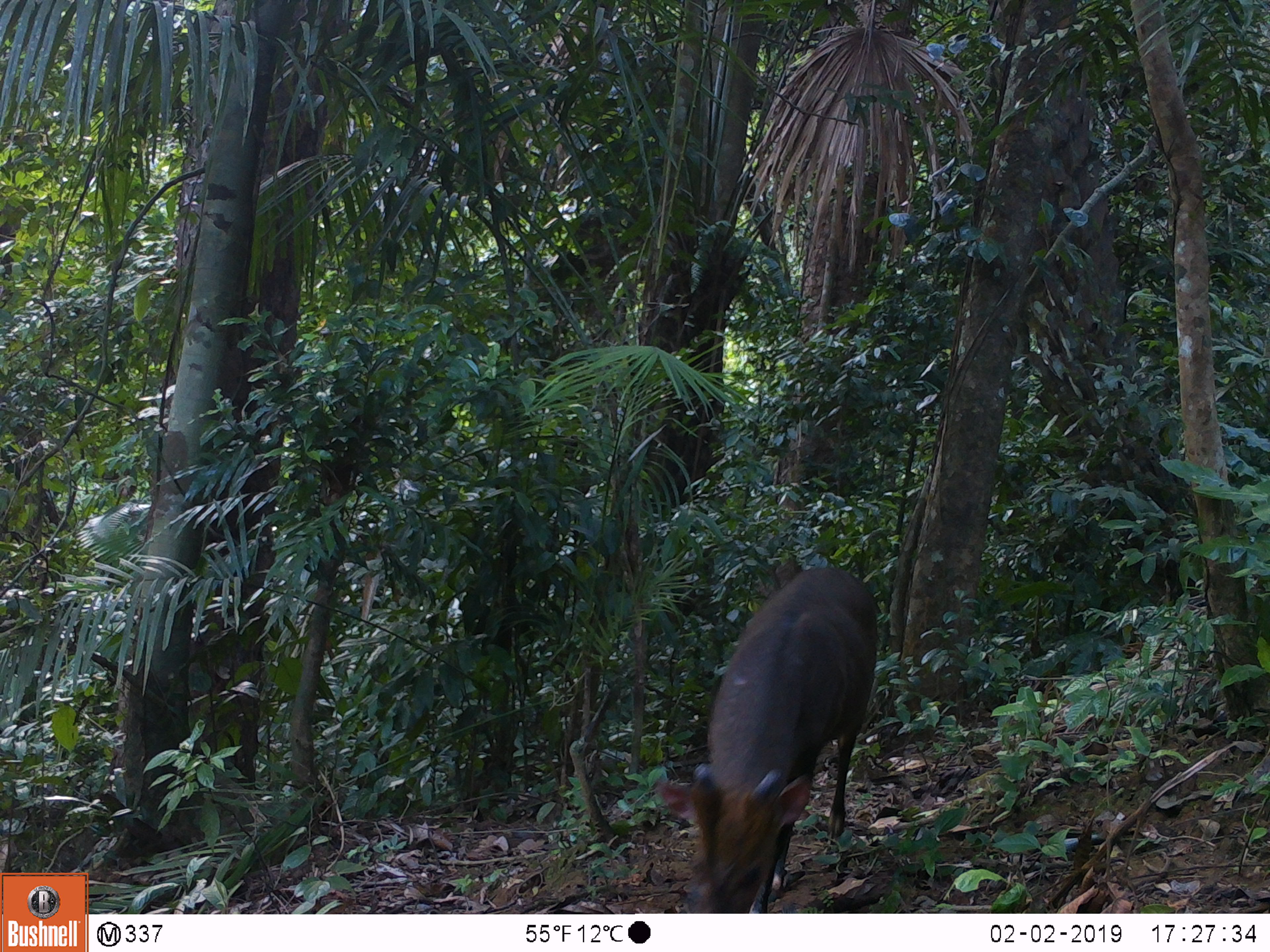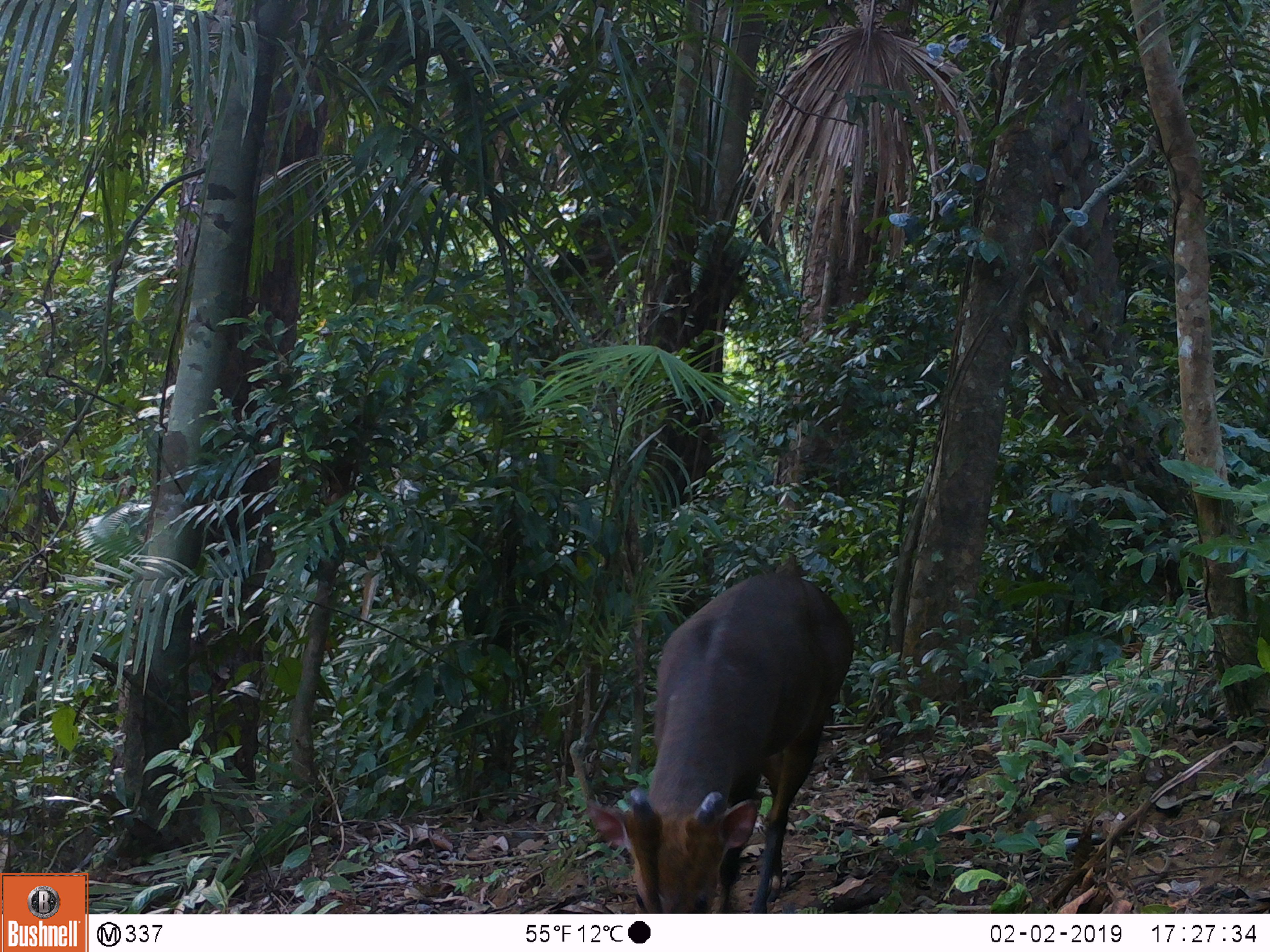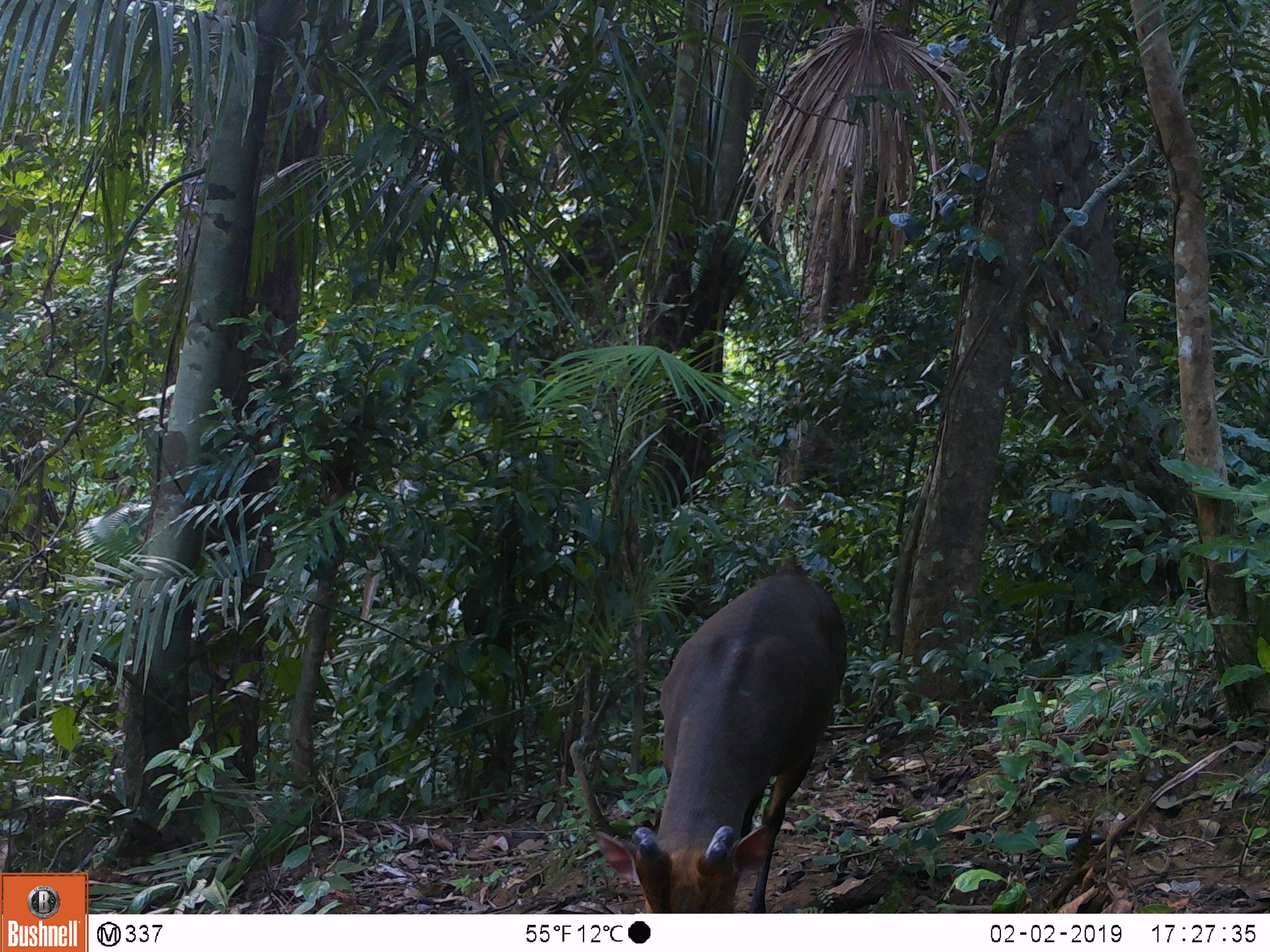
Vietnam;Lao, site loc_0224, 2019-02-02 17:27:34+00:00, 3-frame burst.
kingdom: Animalia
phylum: Chordata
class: Mammalia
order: Artiodactyla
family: Cervidae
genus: Muntiacus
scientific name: Muntiacus vuquangensis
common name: large-antlered muntjac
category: large antlered muntjac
Large antlered muntjac (large-antlered muntjac) (Muntiacus vuquangensis). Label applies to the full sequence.